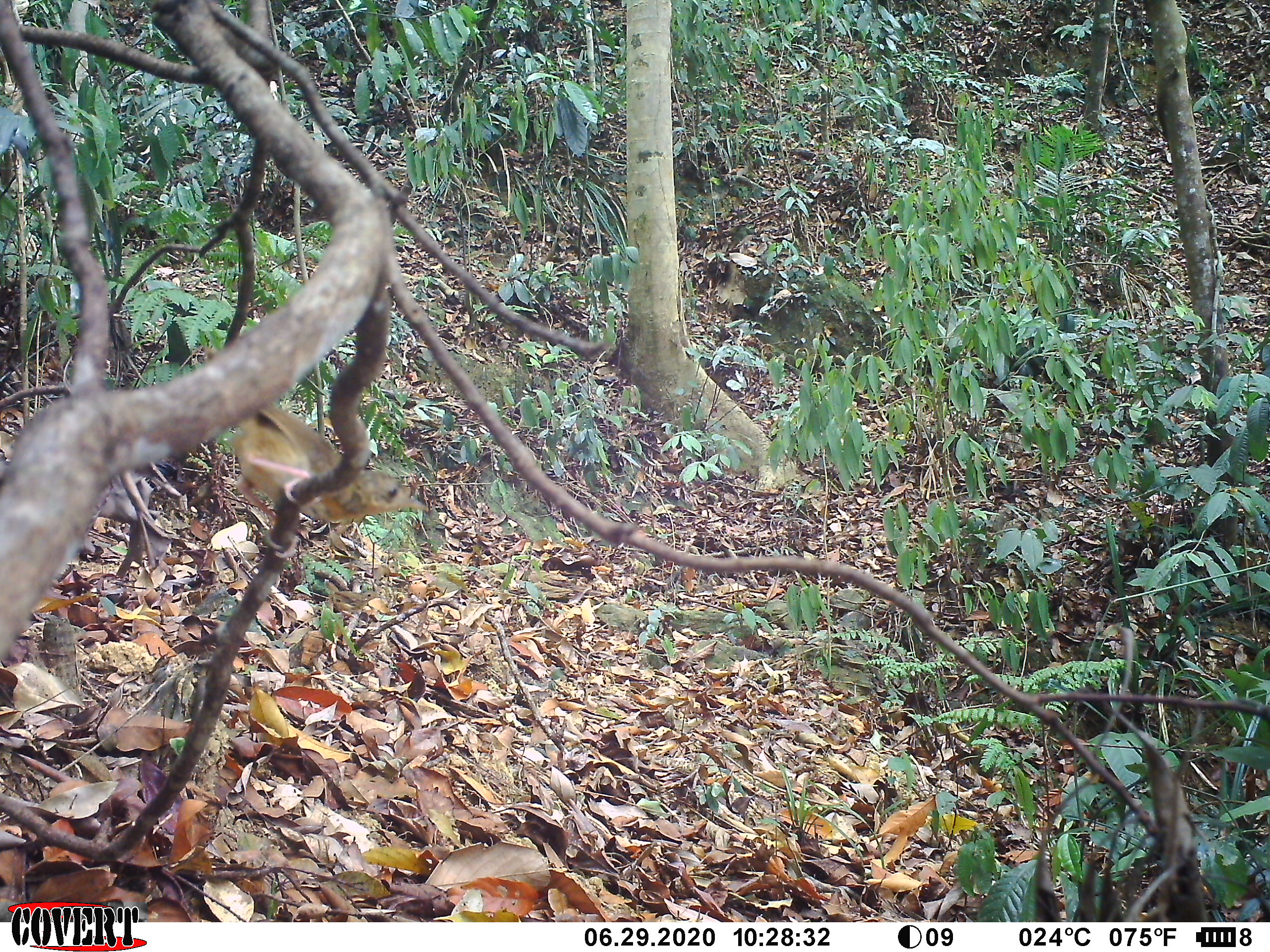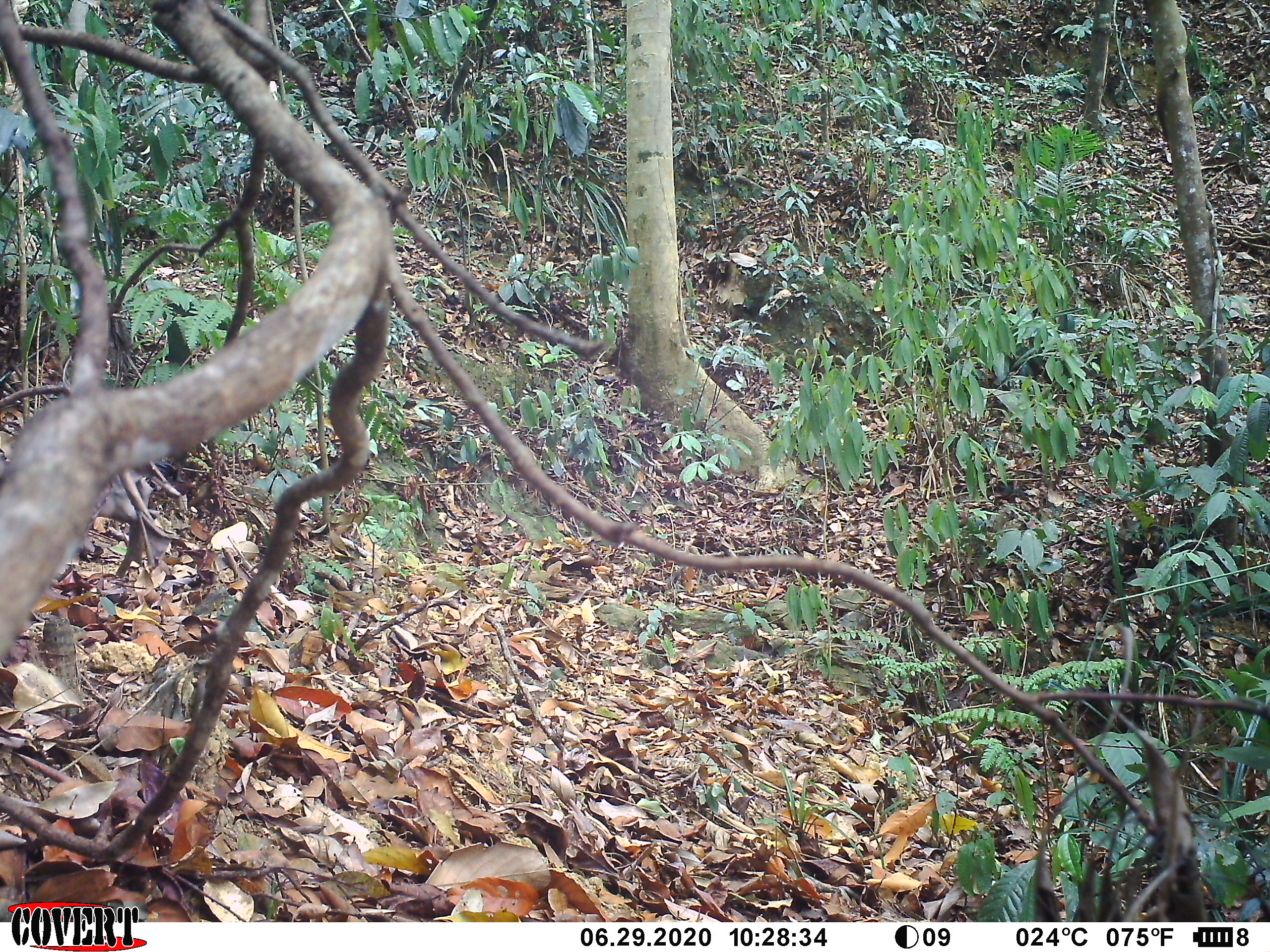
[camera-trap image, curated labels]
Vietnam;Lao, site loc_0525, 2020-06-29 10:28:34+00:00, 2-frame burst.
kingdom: Animalia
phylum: Chordata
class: Aves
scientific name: Aves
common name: bird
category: unidentified bird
Unidentified bird (bird) (Aves). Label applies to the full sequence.